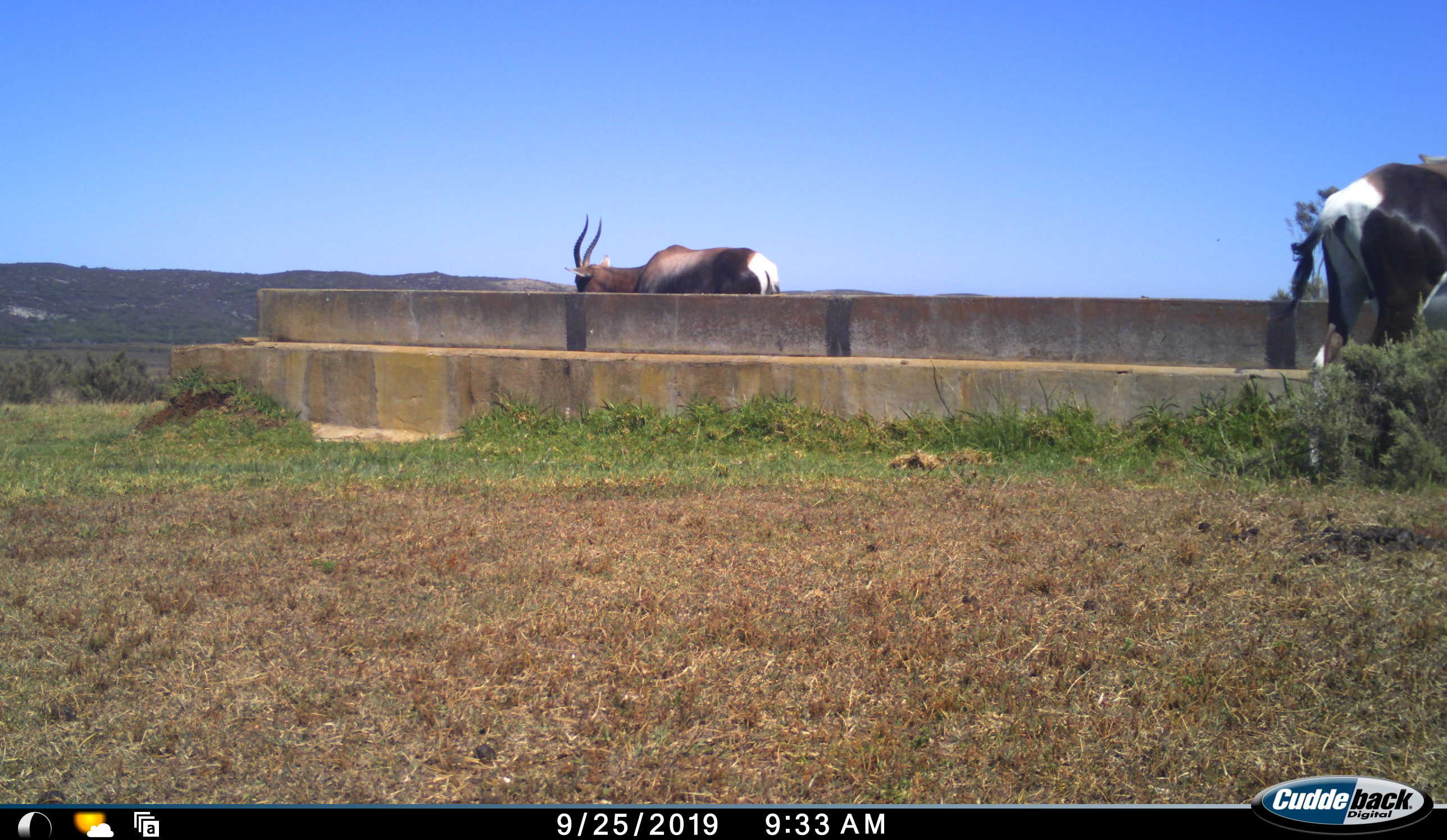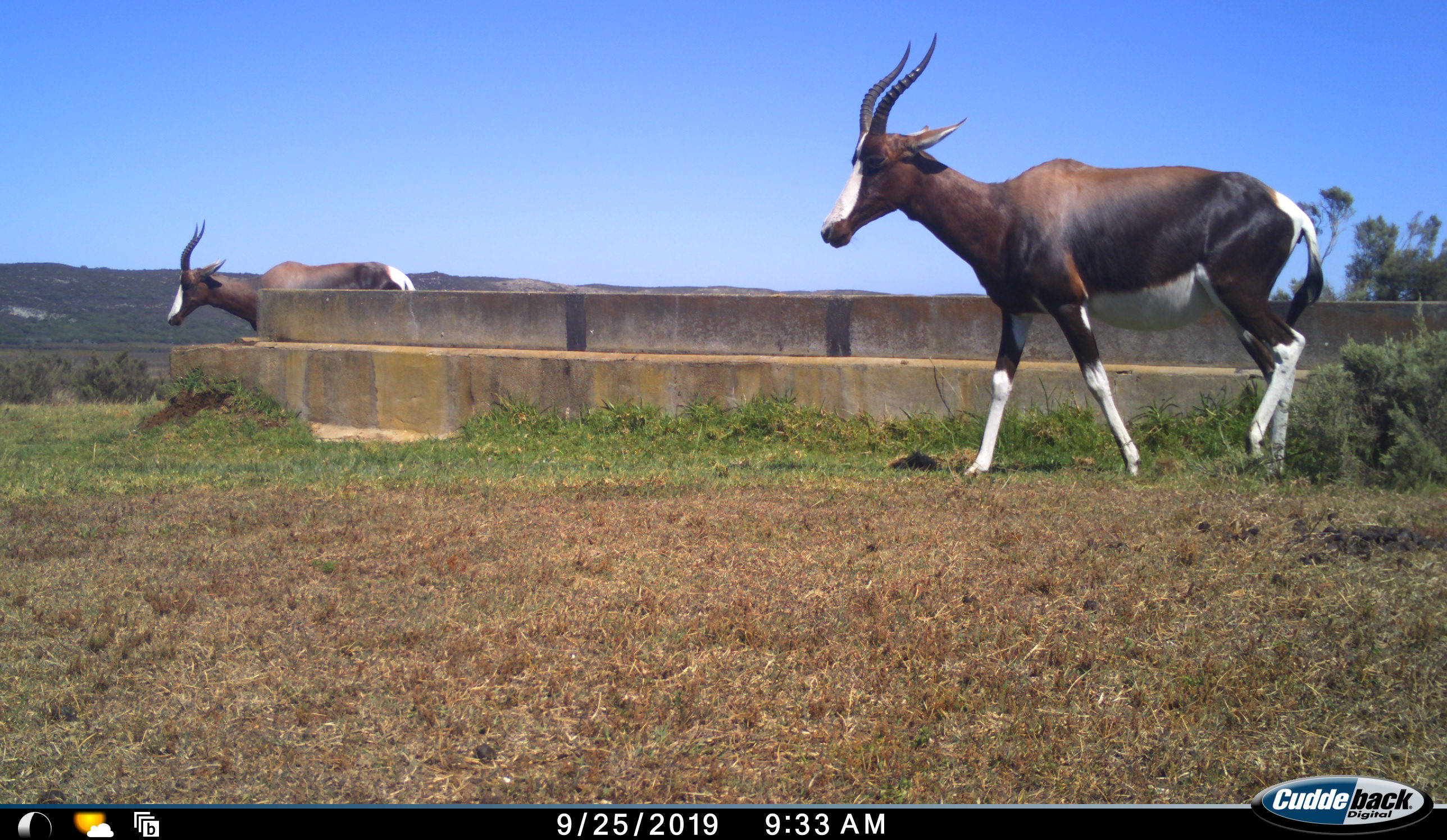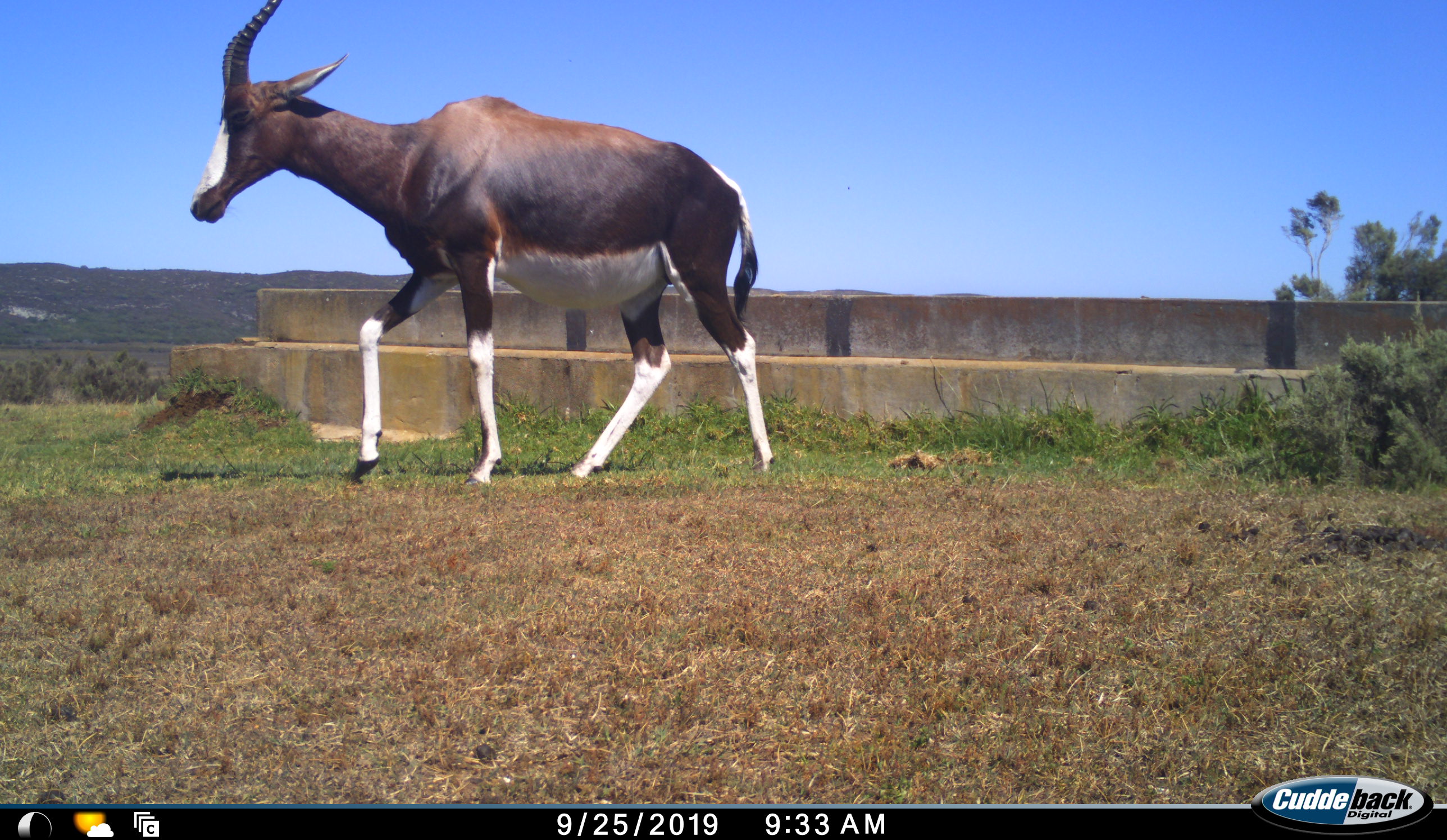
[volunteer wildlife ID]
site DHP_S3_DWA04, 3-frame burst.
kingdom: Animalia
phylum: Chordata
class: Mammalia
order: Artiodactyla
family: Bovidae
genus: Damaliscus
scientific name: Damaliscus pygargus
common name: bontebok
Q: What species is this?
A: Bontebok (Damaliscus pygargus).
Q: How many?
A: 2.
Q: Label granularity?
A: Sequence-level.